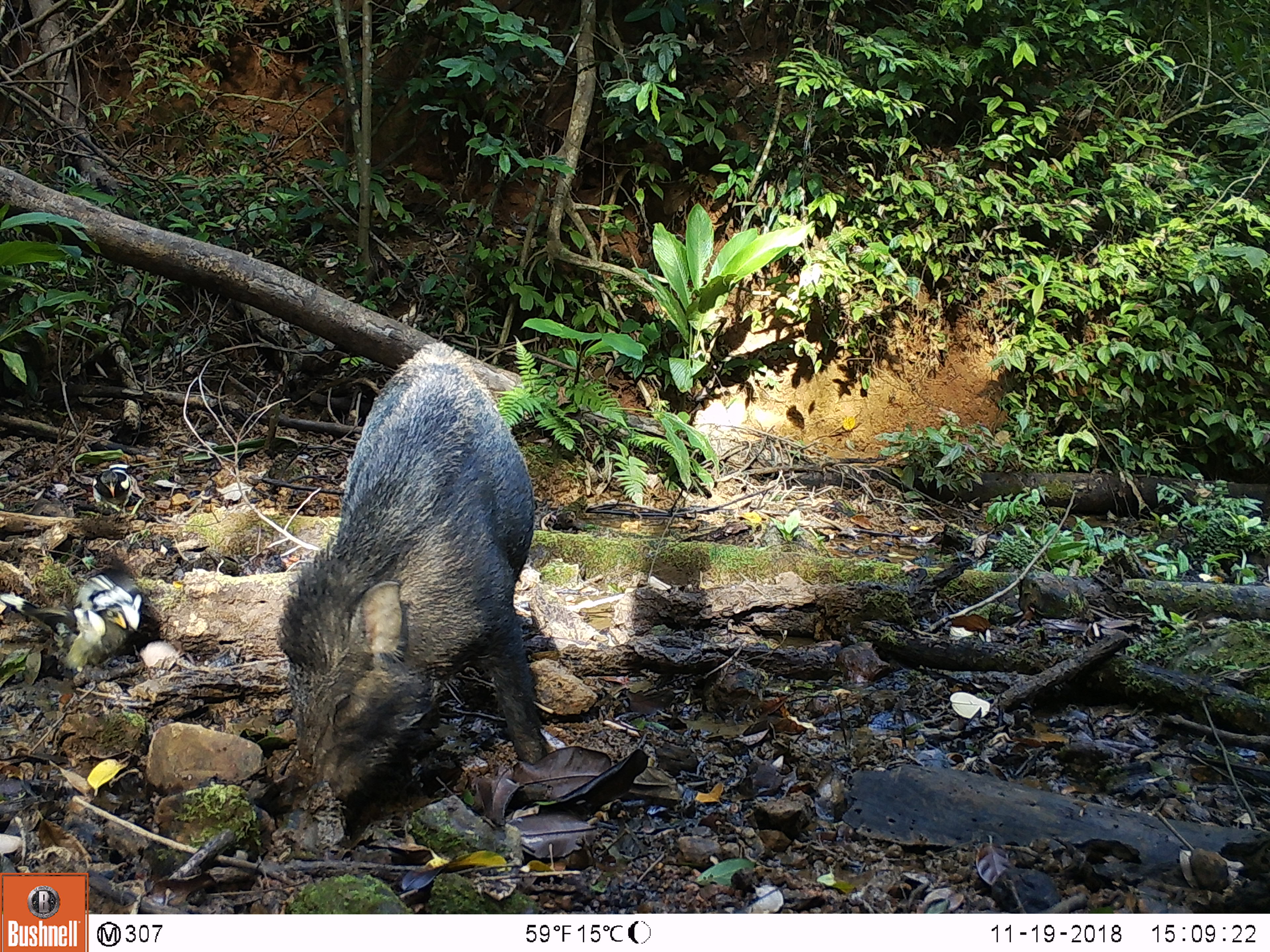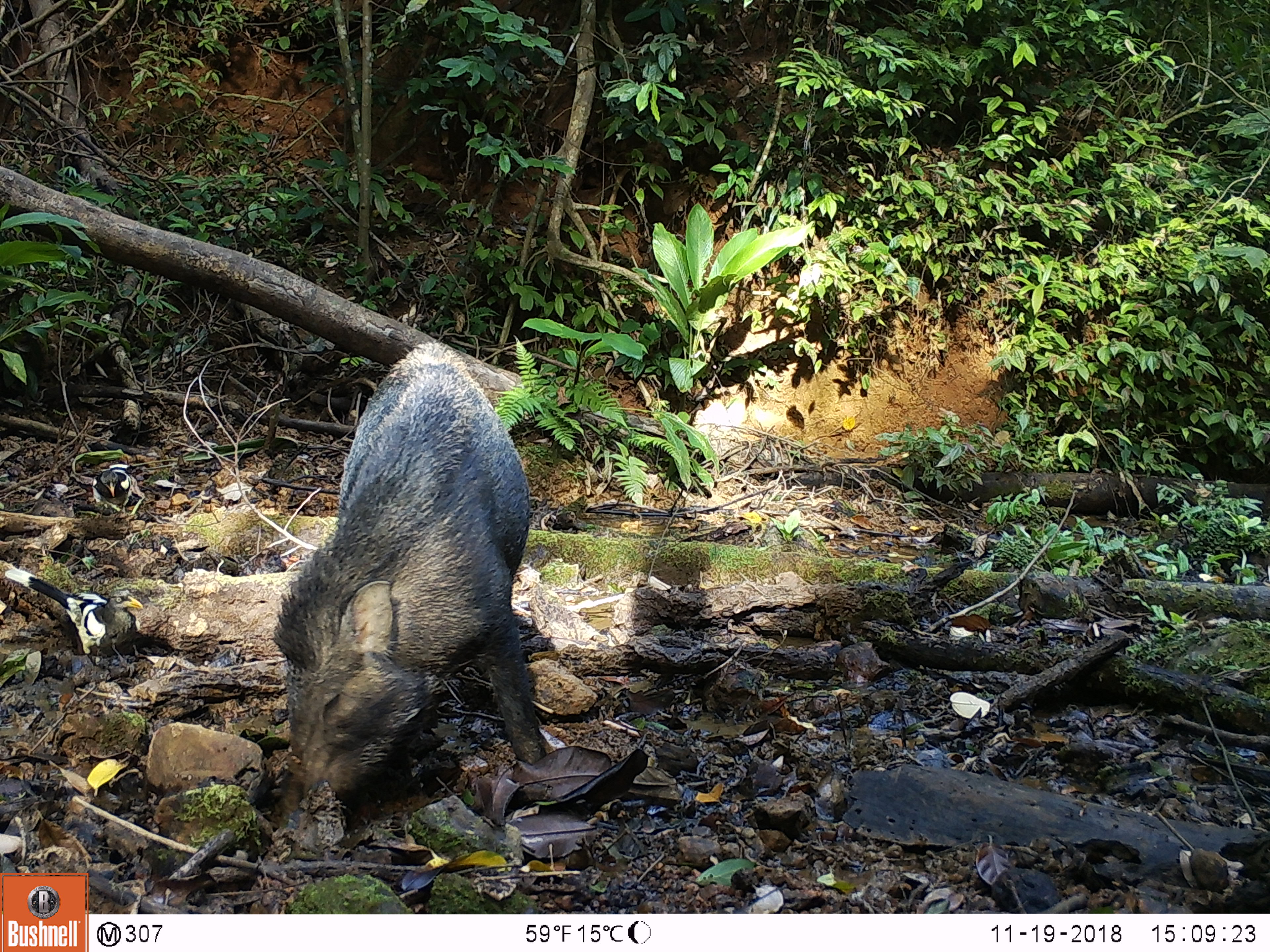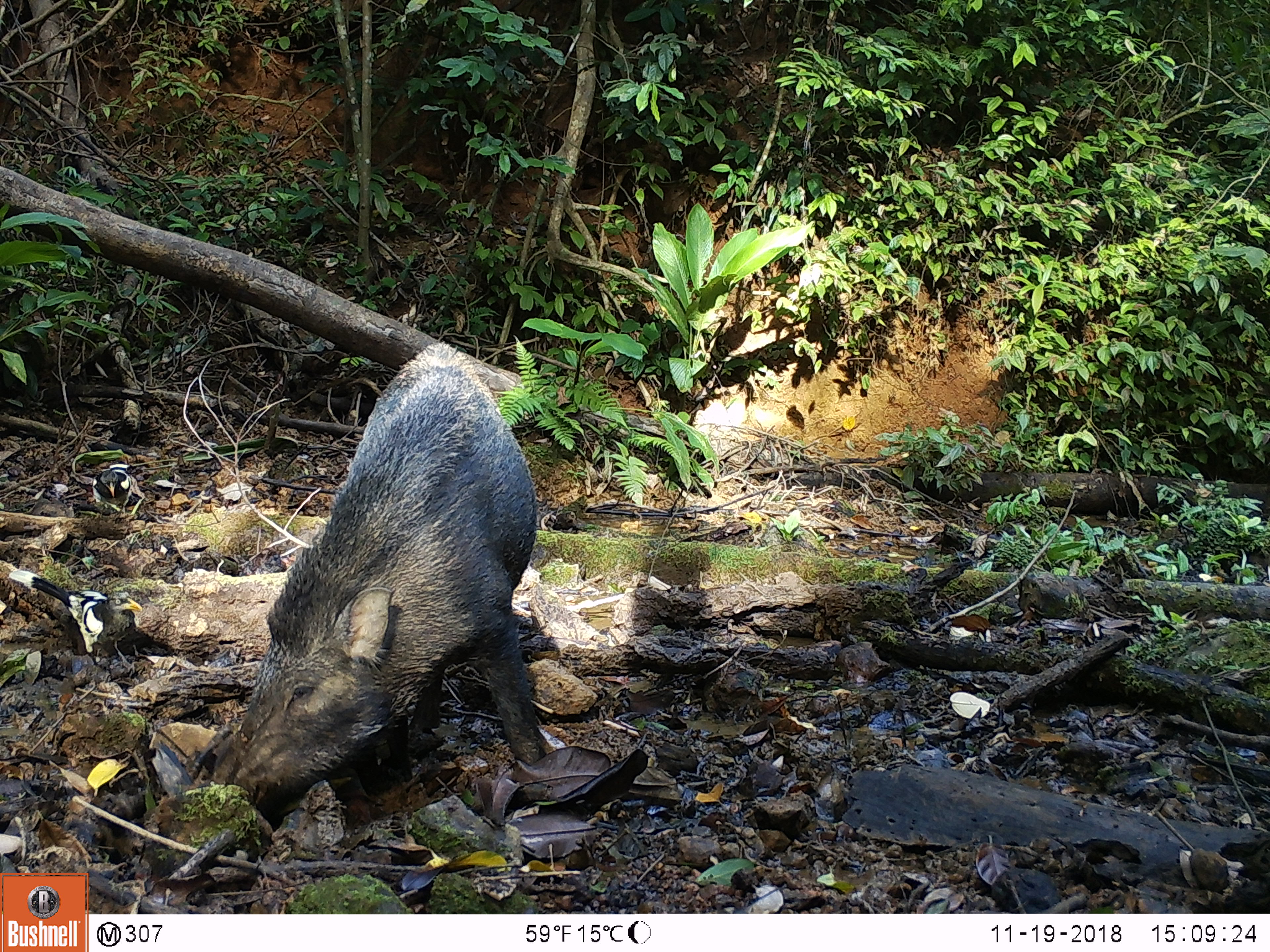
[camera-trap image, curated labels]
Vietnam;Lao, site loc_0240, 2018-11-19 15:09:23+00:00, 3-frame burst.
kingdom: Animalia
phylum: Chordata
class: Mammalia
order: Artiodactyla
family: Suidae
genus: Sus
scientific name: Sus scrofa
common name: eurasian wild pig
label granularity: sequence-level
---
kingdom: Animalia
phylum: Chordata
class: Aves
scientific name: Aves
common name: bird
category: unidentified bird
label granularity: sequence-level